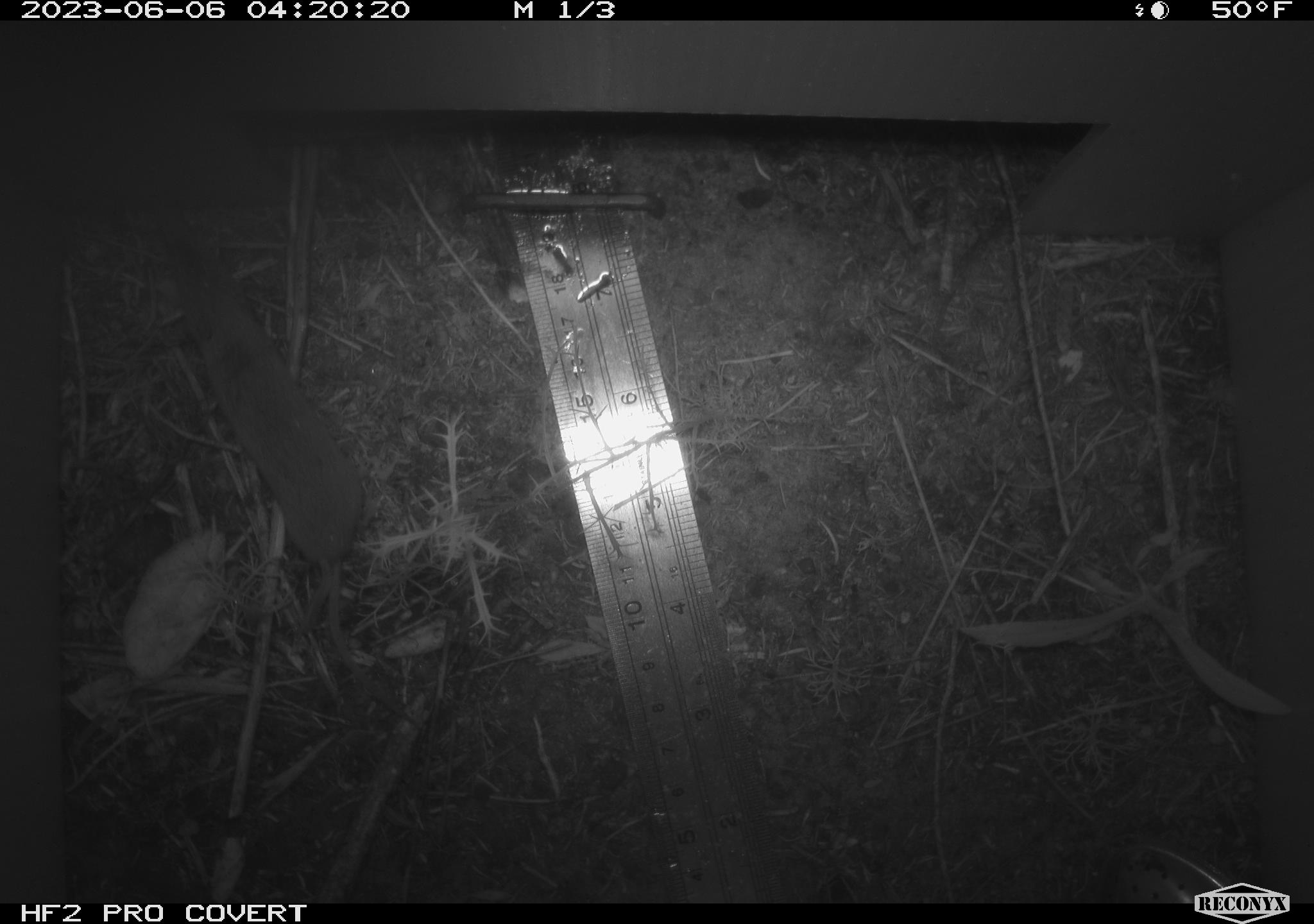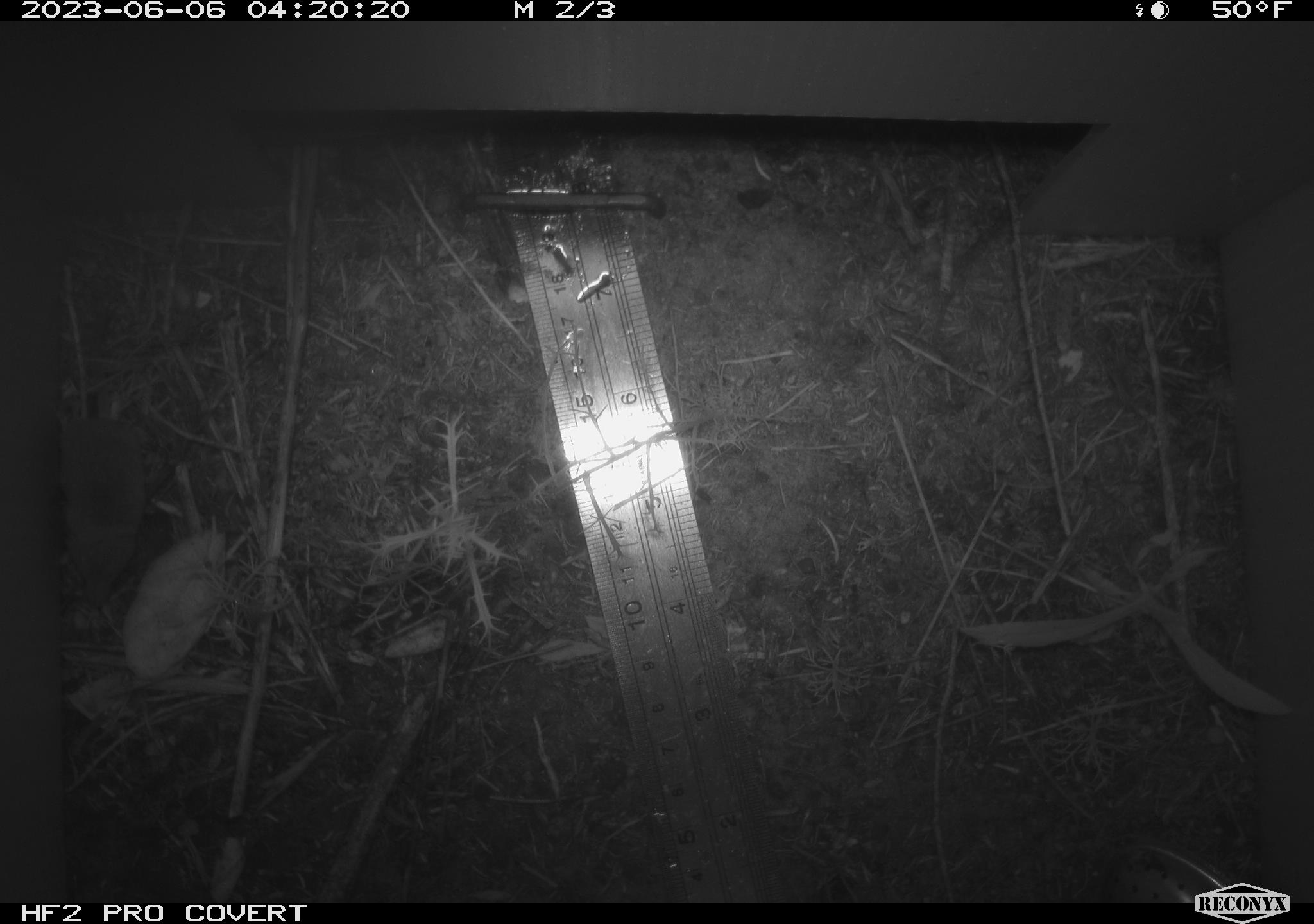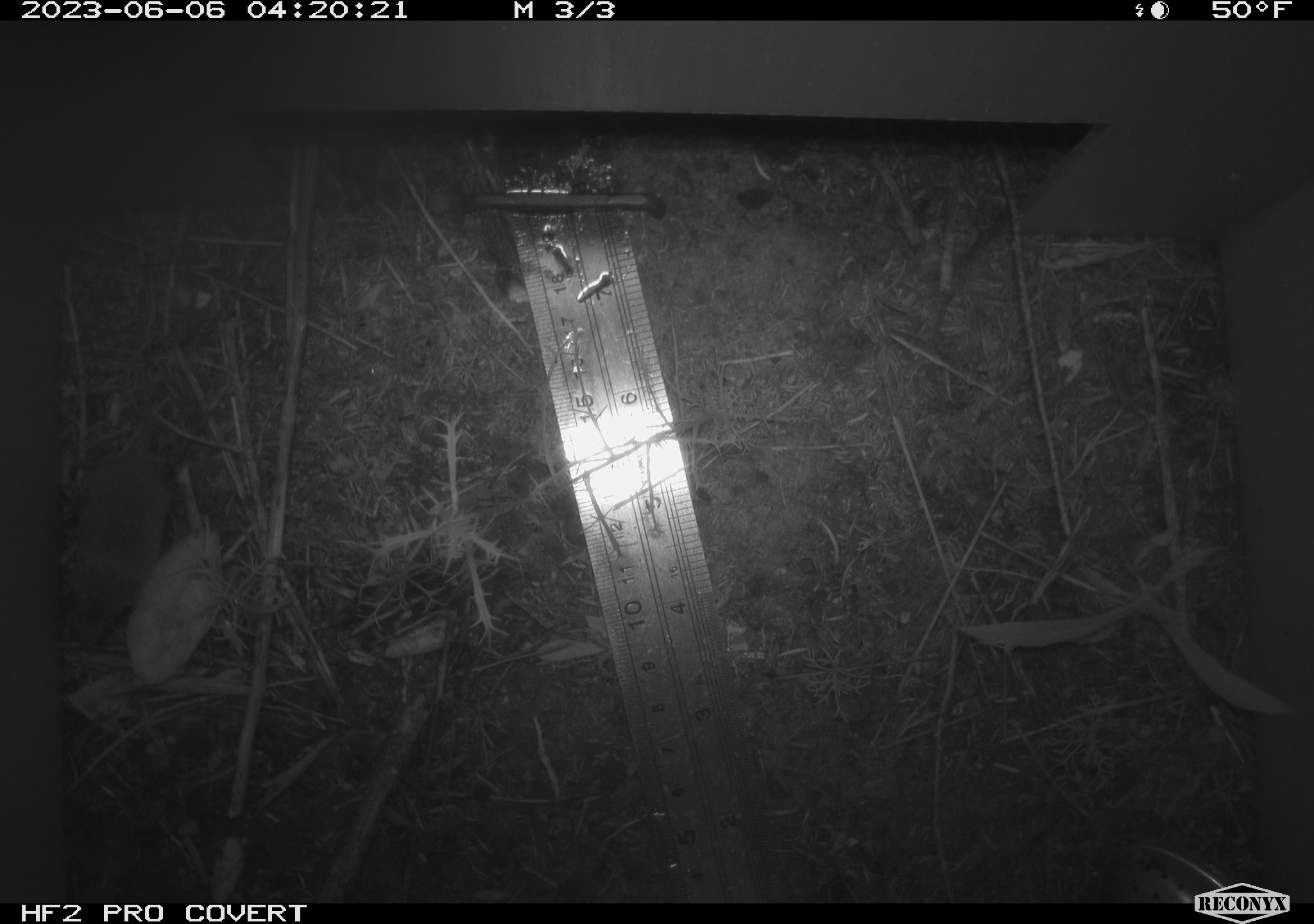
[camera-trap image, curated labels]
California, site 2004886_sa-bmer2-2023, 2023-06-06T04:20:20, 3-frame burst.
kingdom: Animalia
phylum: Chordata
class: Mammalia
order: Eulipotyphla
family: Soricidae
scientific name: Soricidae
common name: shrews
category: soricidae family